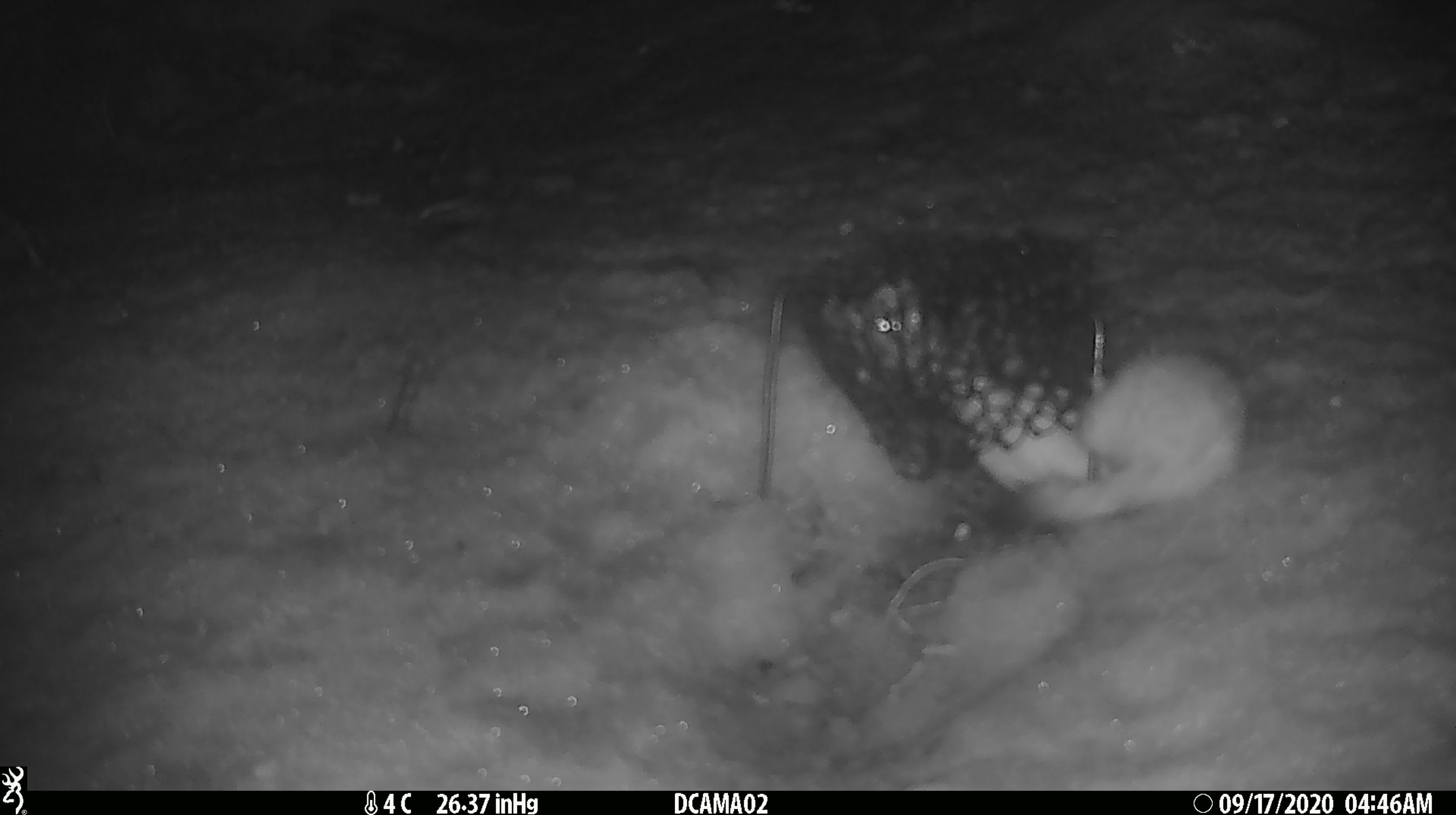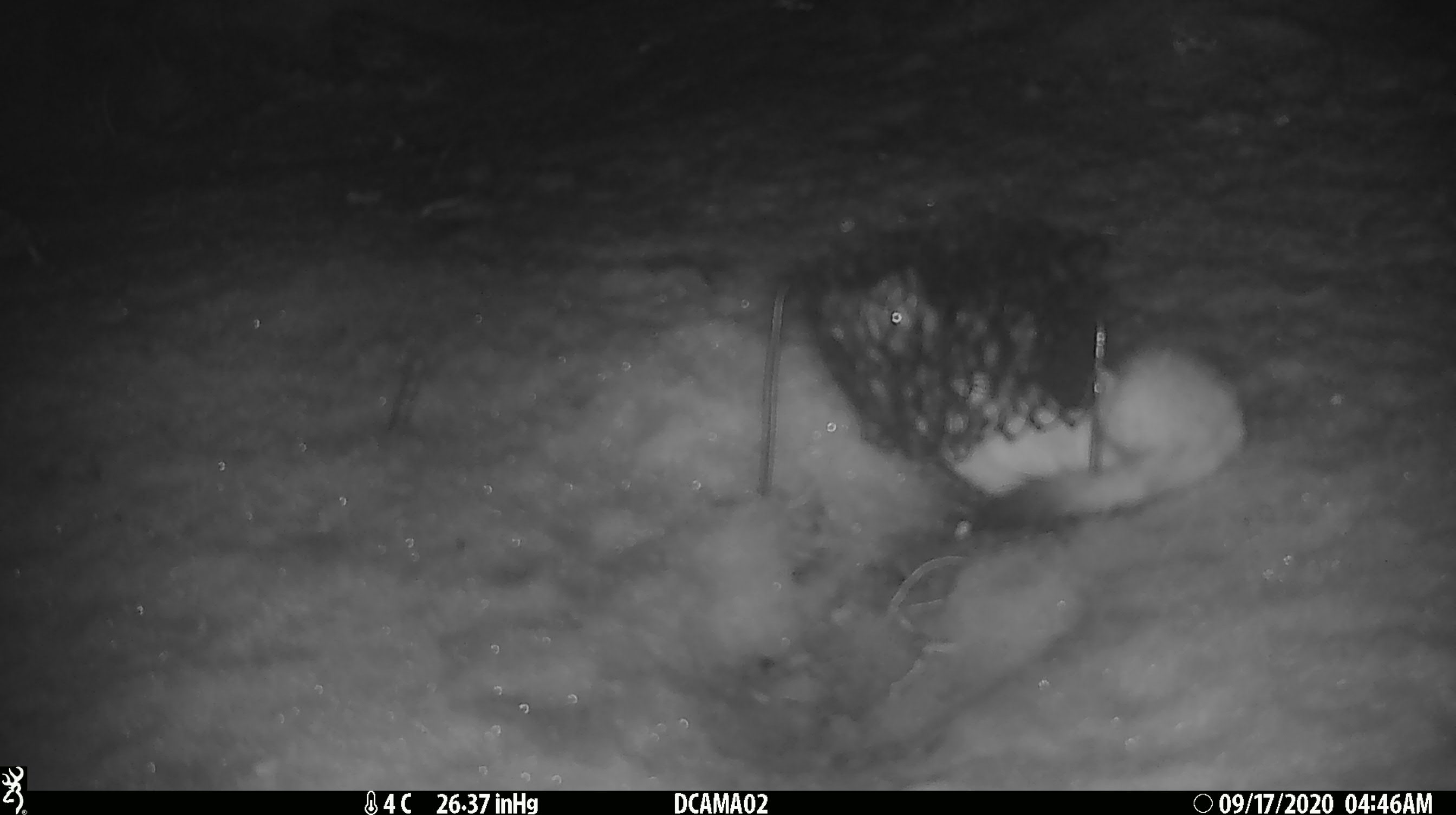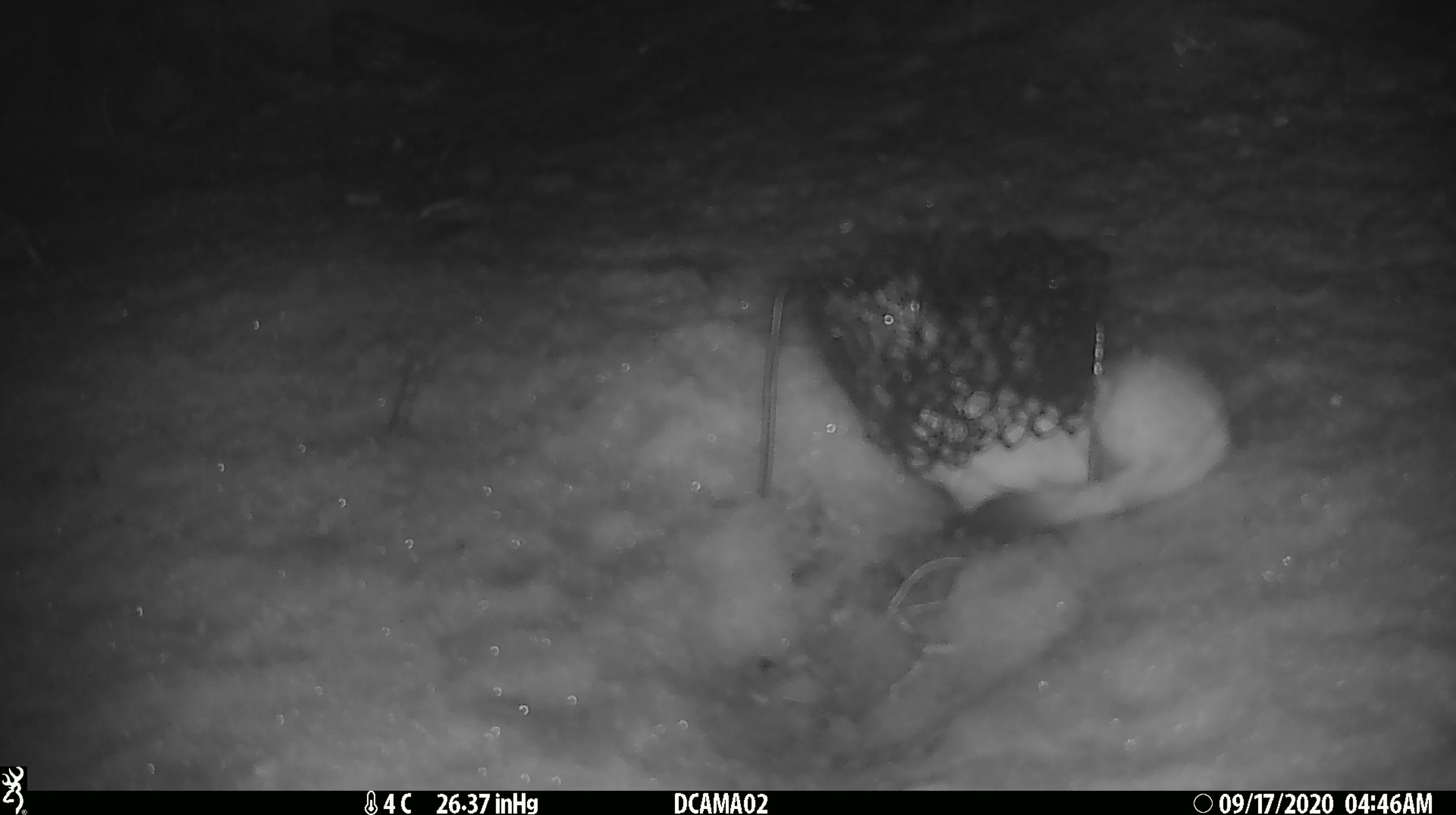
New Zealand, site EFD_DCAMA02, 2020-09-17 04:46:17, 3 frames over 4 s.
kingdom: Animalia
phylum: Chordata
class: Mammalia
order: Carnivora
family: Mustelidae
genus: Mustela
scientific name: Mustela erminea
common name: stoat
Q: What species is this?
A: Stoat (Mustela erminea).